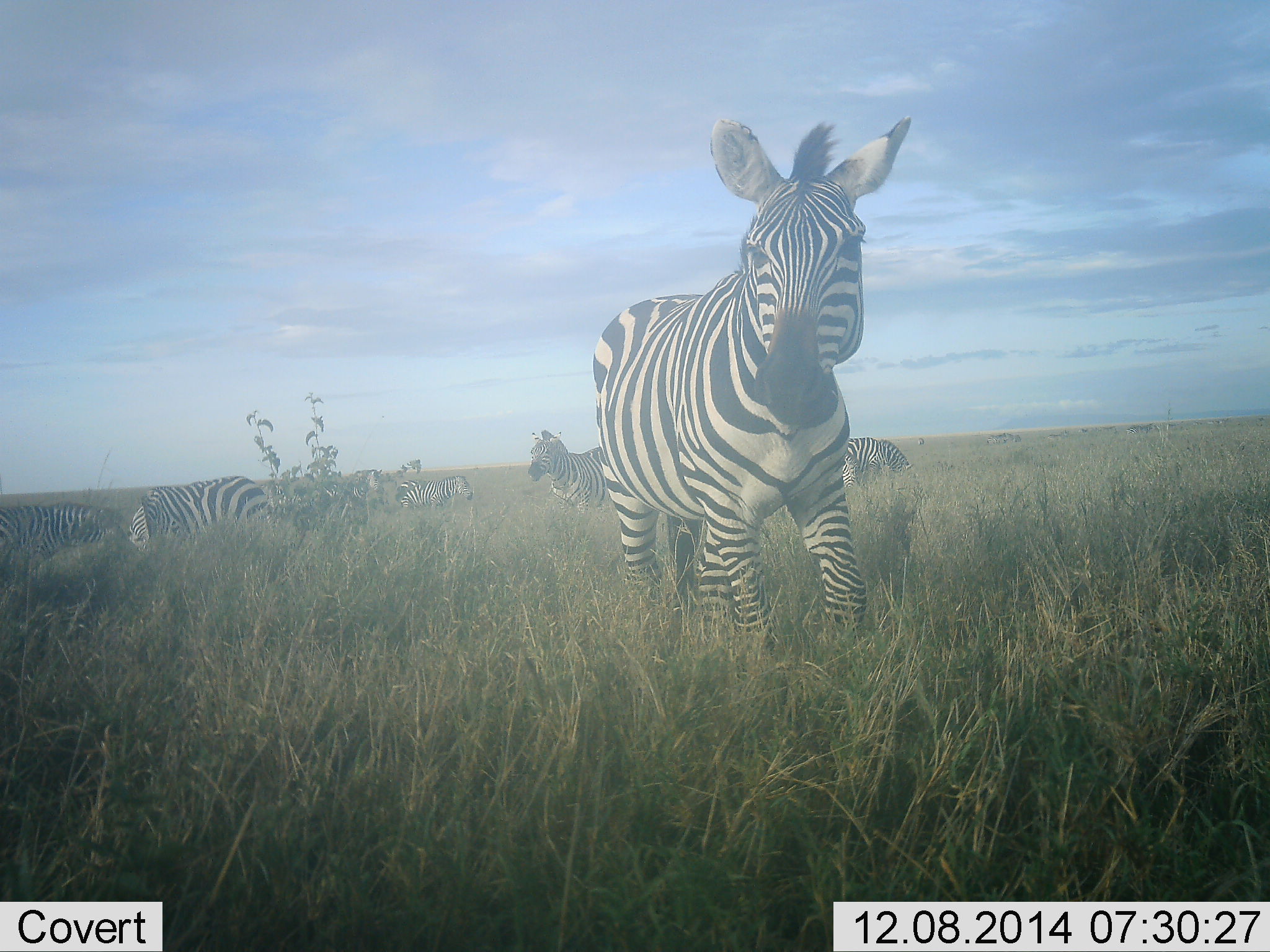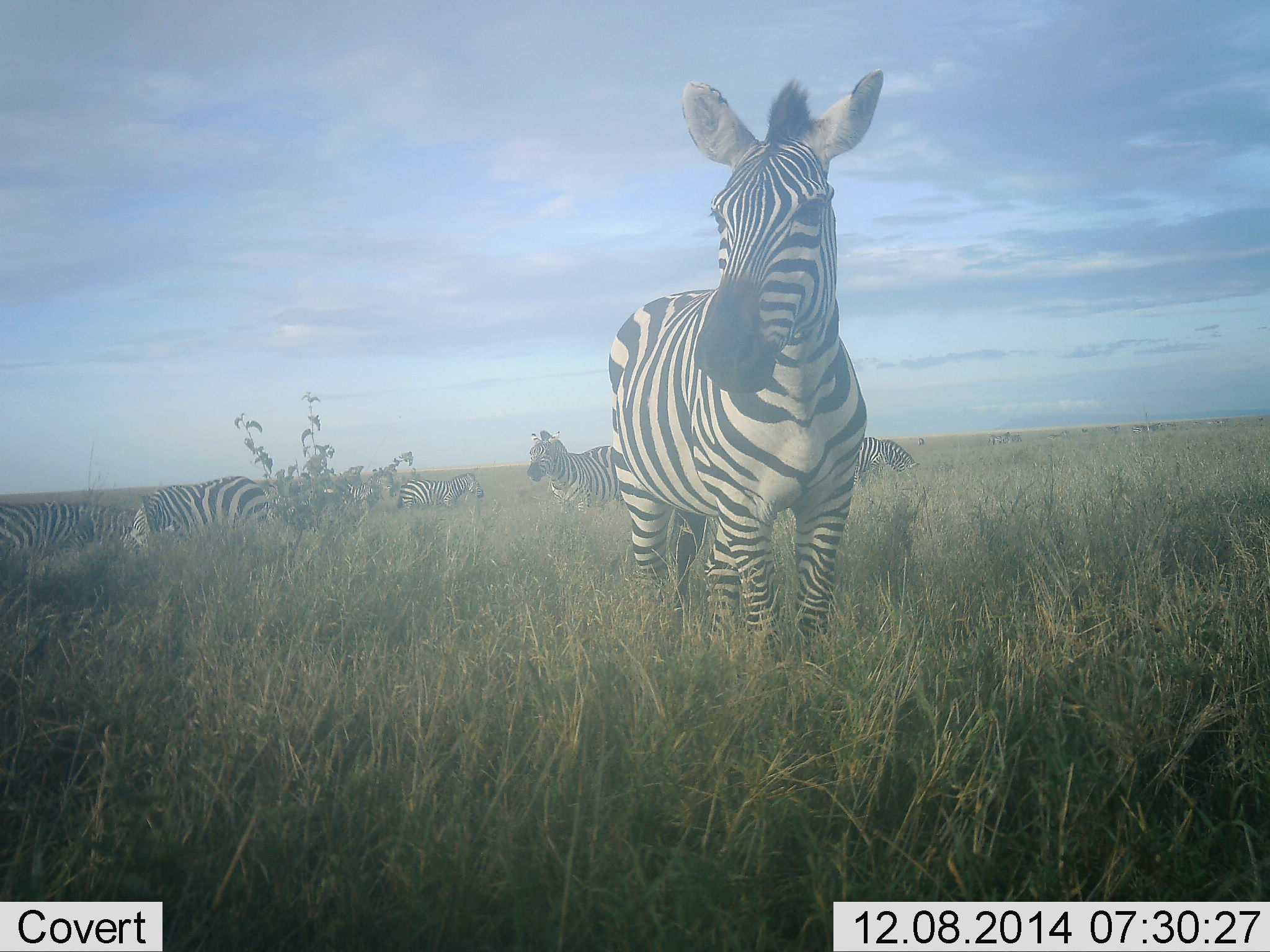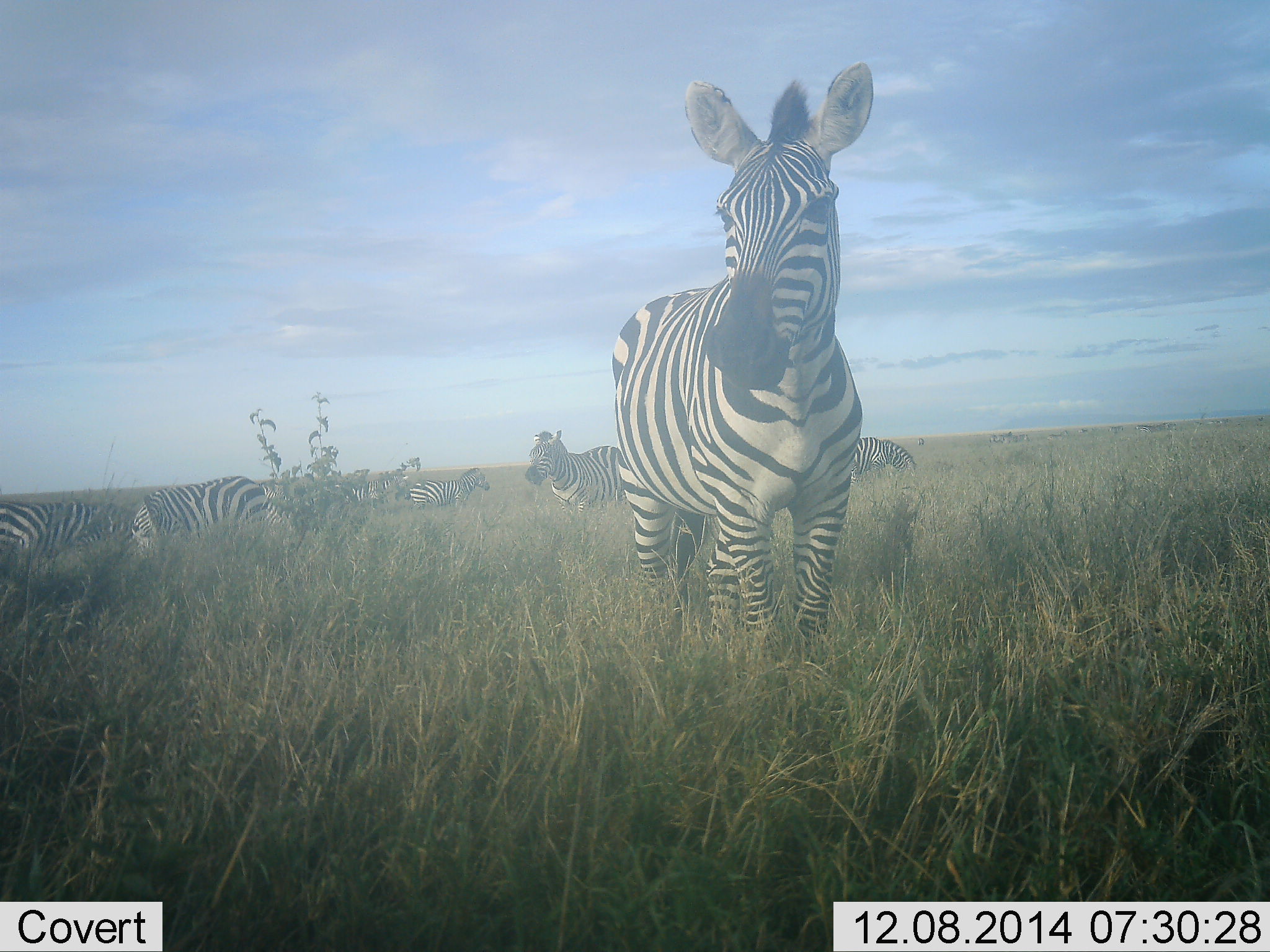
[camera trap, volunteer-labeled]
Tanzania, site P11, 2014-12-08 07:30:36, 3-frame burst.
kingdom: Animalia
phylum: Chordata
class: Mammalia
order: Perissodactyla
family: Equidae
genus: Equus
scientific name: Equus quagga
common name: plains zebra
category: zebra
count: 6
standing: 80%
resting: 0%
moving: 30%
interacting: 0%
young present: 0%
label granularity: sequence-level